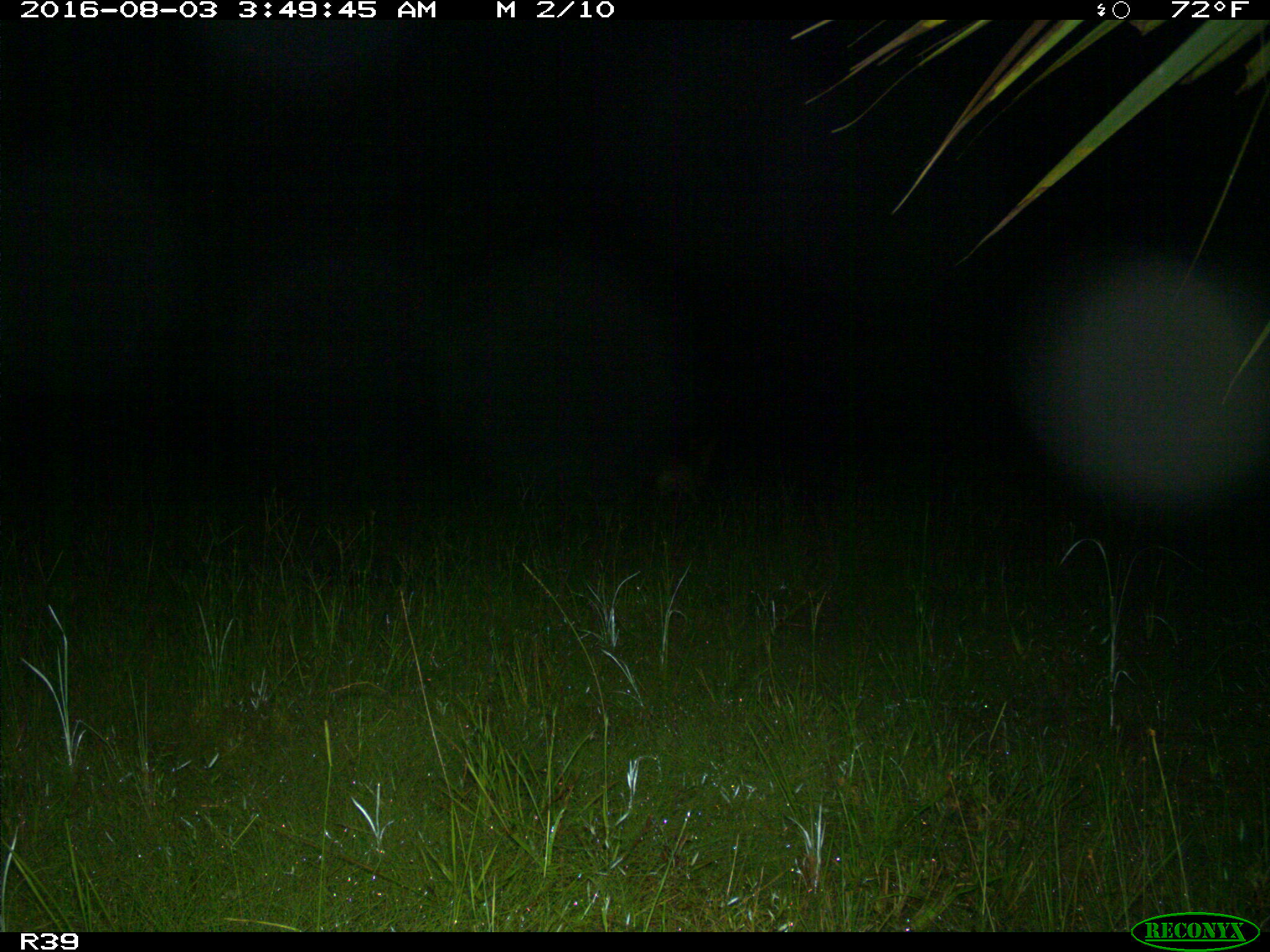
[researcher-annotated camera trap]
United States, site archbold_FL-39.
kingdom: Animalia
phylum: Chordata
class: Mammalia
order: Carnivora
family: Felidae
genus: Lynx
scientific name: Lynx rufus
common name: bobcat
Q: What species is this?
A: Lynx rufus (bobcat).